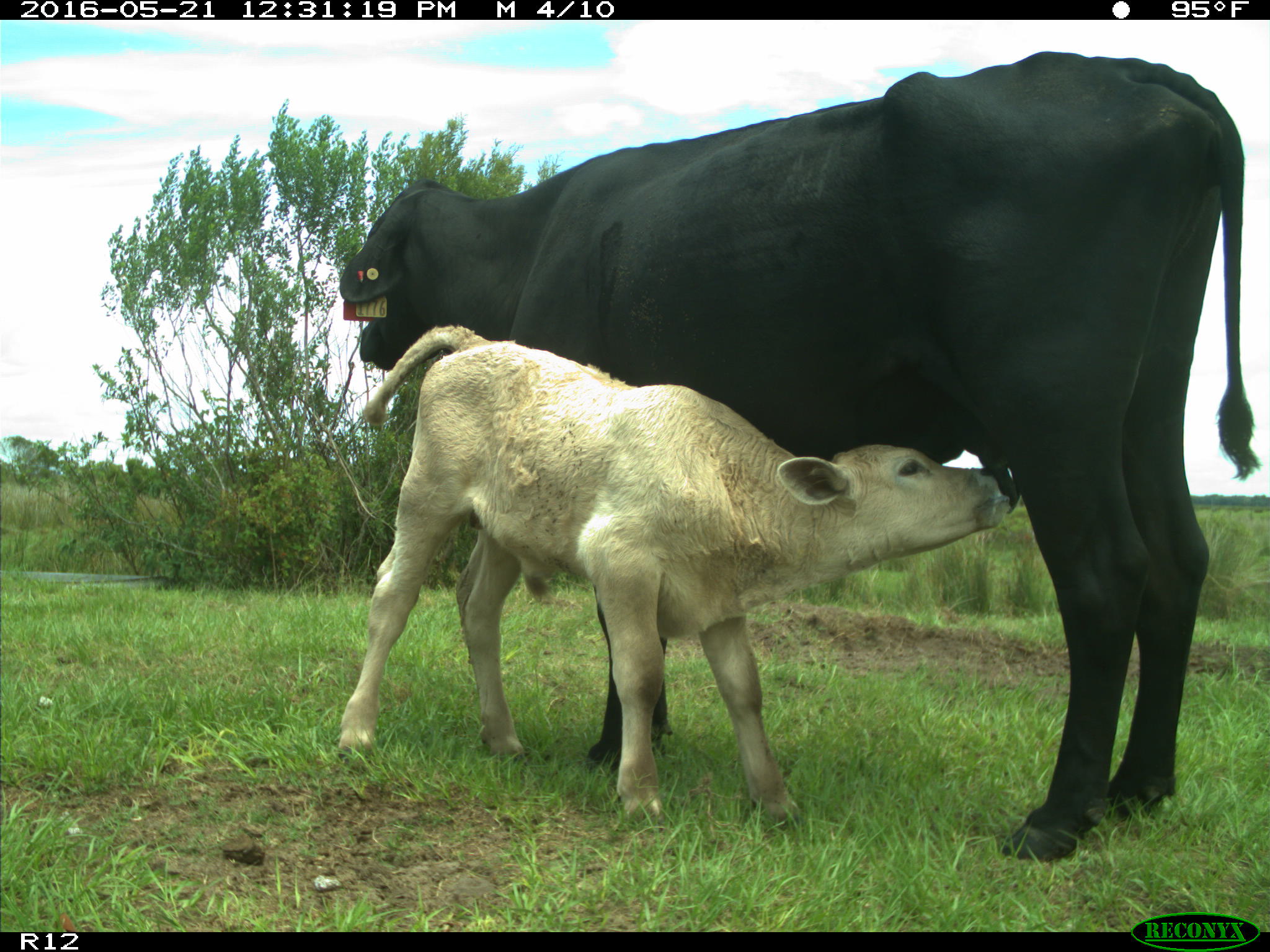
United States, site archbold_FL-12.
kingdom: Animalia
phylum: Chordata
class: Mammalia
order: Artiodactyla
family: Bovidae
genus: Bos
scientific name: Bos taurus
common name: domestic cow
Bos taurus (domestic cow).